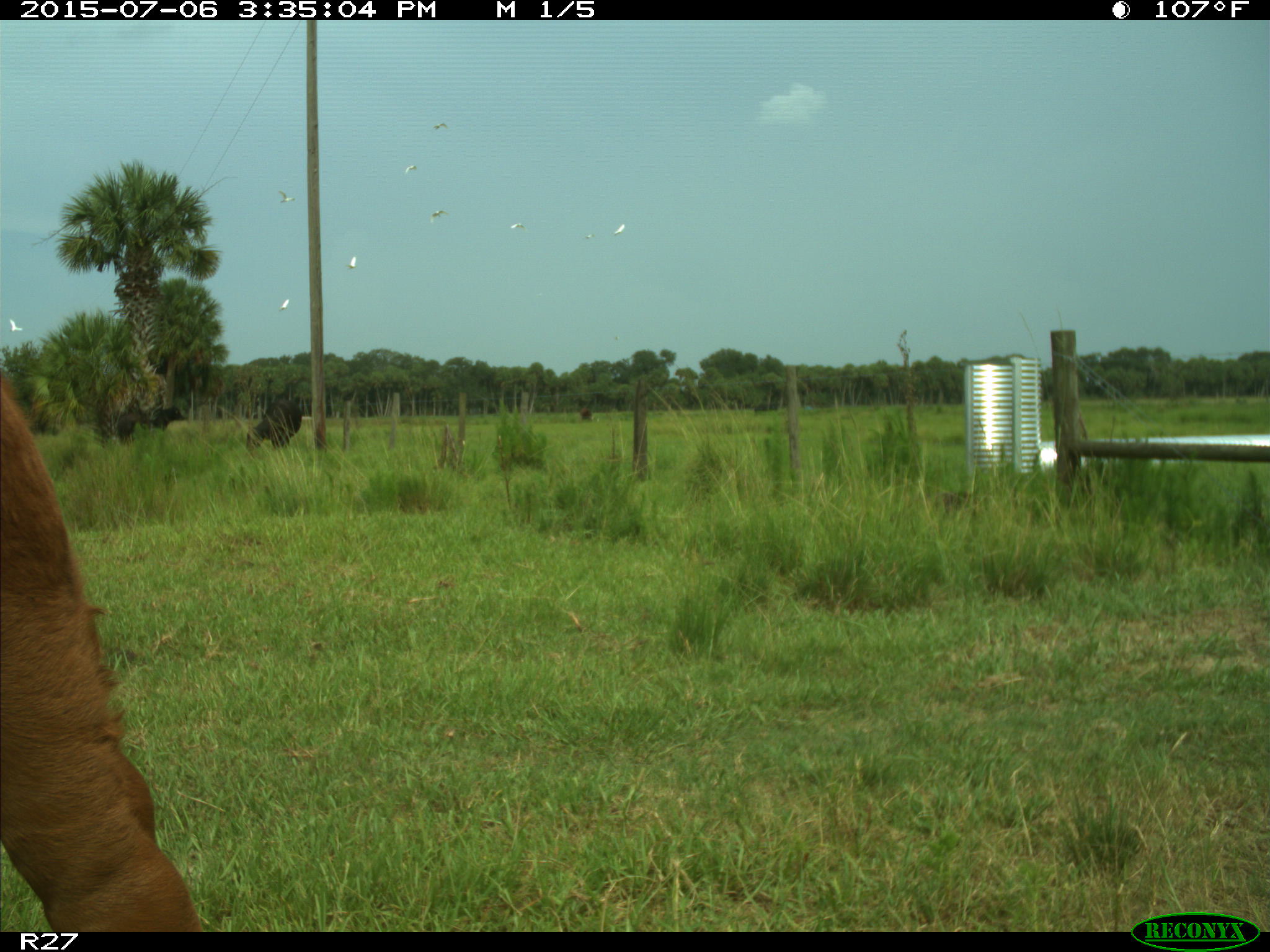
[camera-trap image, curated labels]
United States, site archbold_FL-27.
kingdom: Animalia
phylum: Chordata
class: Mammalia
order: Artiodactyla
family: Bovidae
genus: Bos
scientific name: Bos taurus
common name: domestic cow